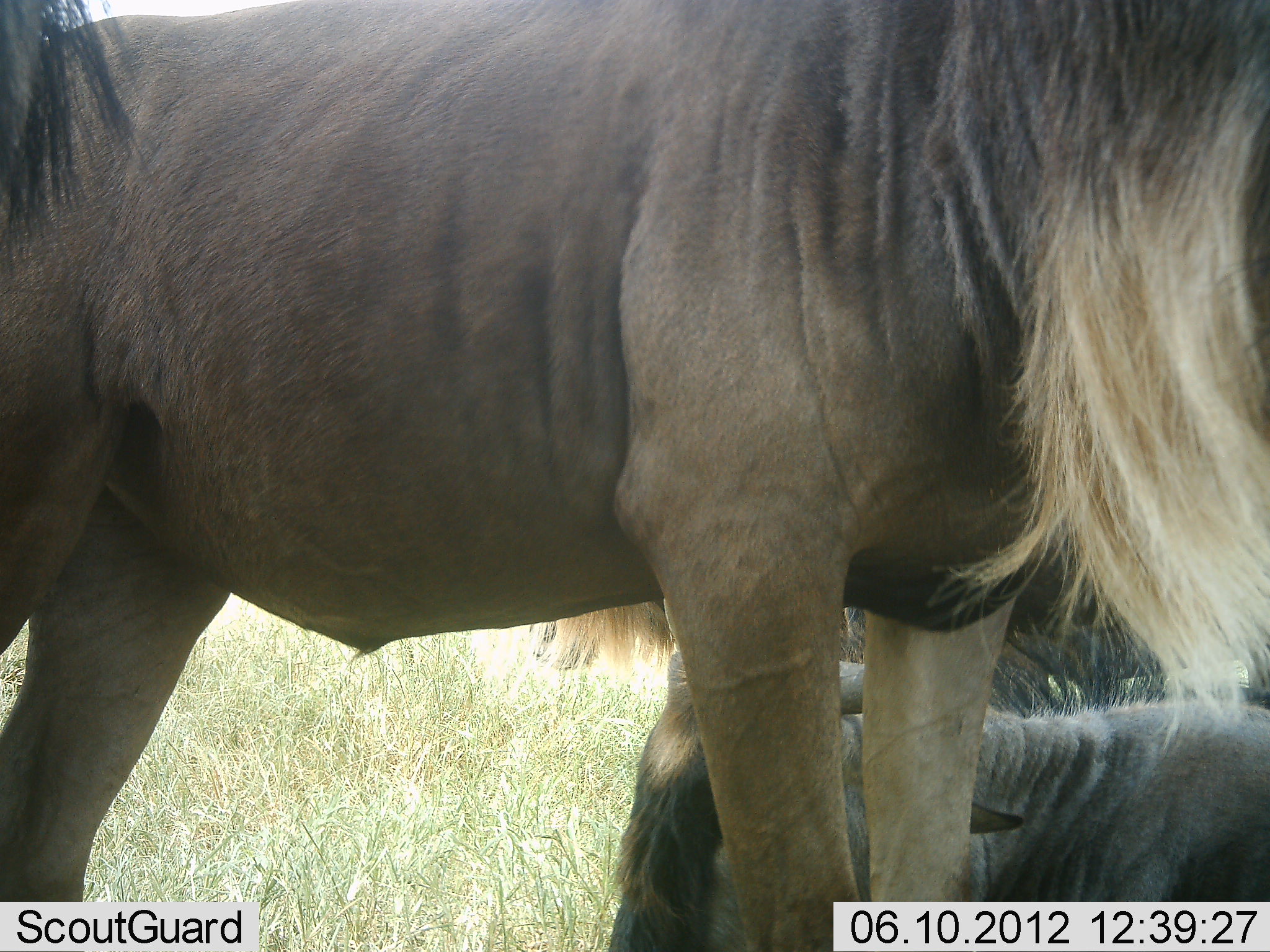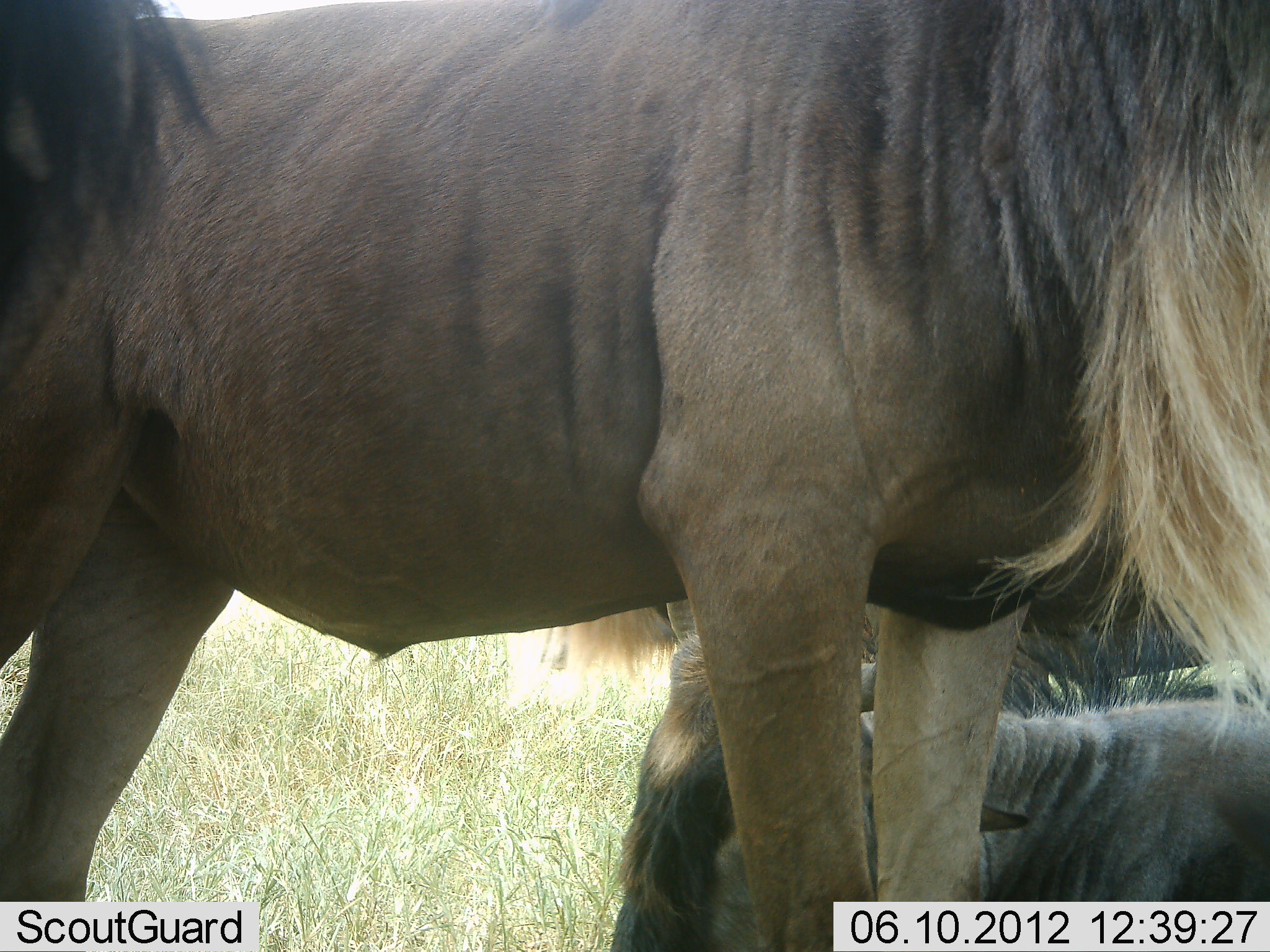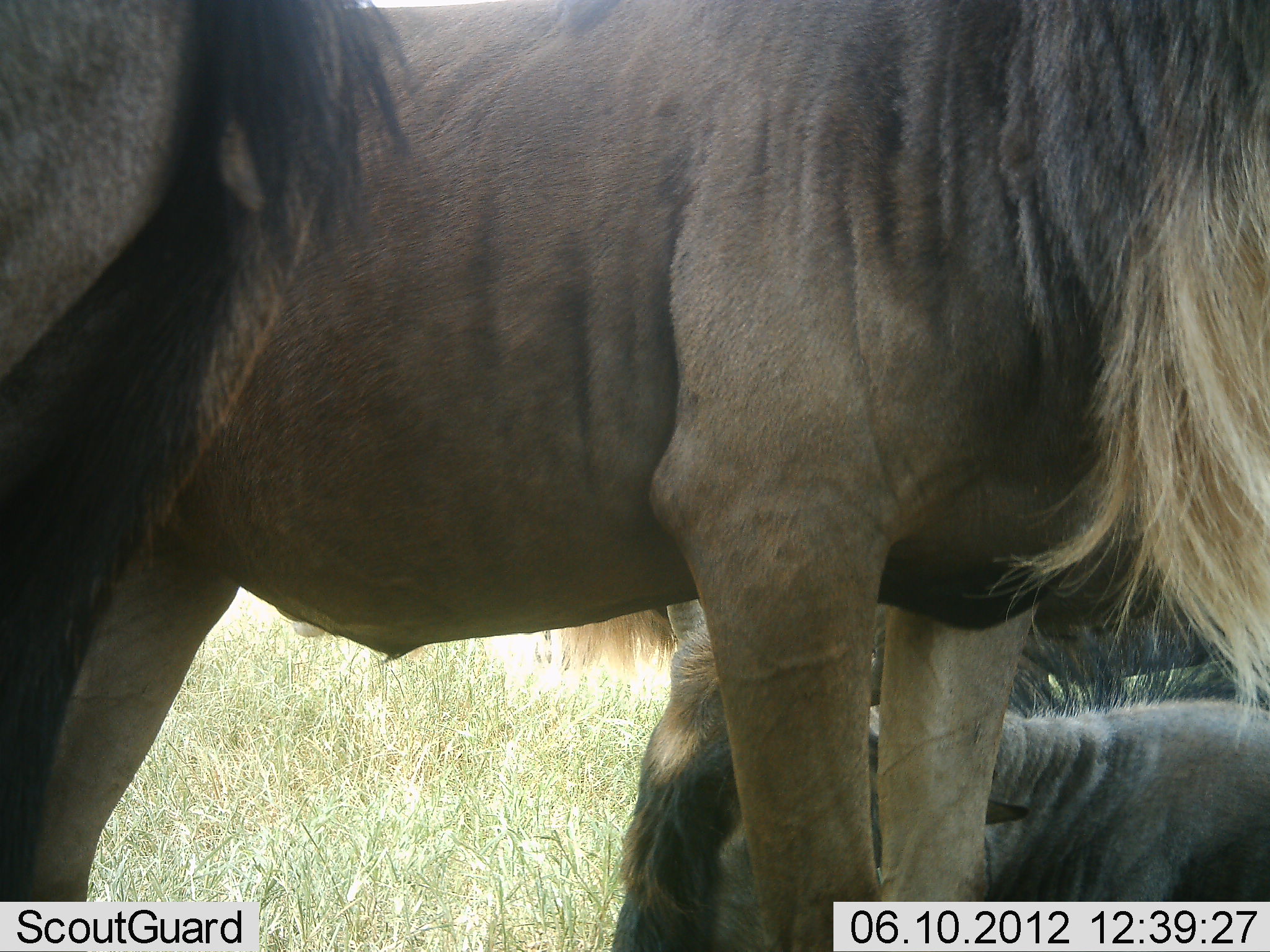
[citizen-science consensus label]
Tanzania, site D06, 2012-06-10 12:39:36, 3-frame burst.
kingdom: Animalia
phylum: Chordata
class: Mammalia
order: Artiodactyla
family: Bovidae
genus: Connochaetes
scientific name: Connochaetes taurinus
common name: blue wildebeest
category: wildebeest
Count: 3.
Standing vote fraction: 90%.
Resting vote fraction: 100%.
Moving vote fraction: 0%.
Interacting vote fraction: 0%.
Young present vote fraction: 0%.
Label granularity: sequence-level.